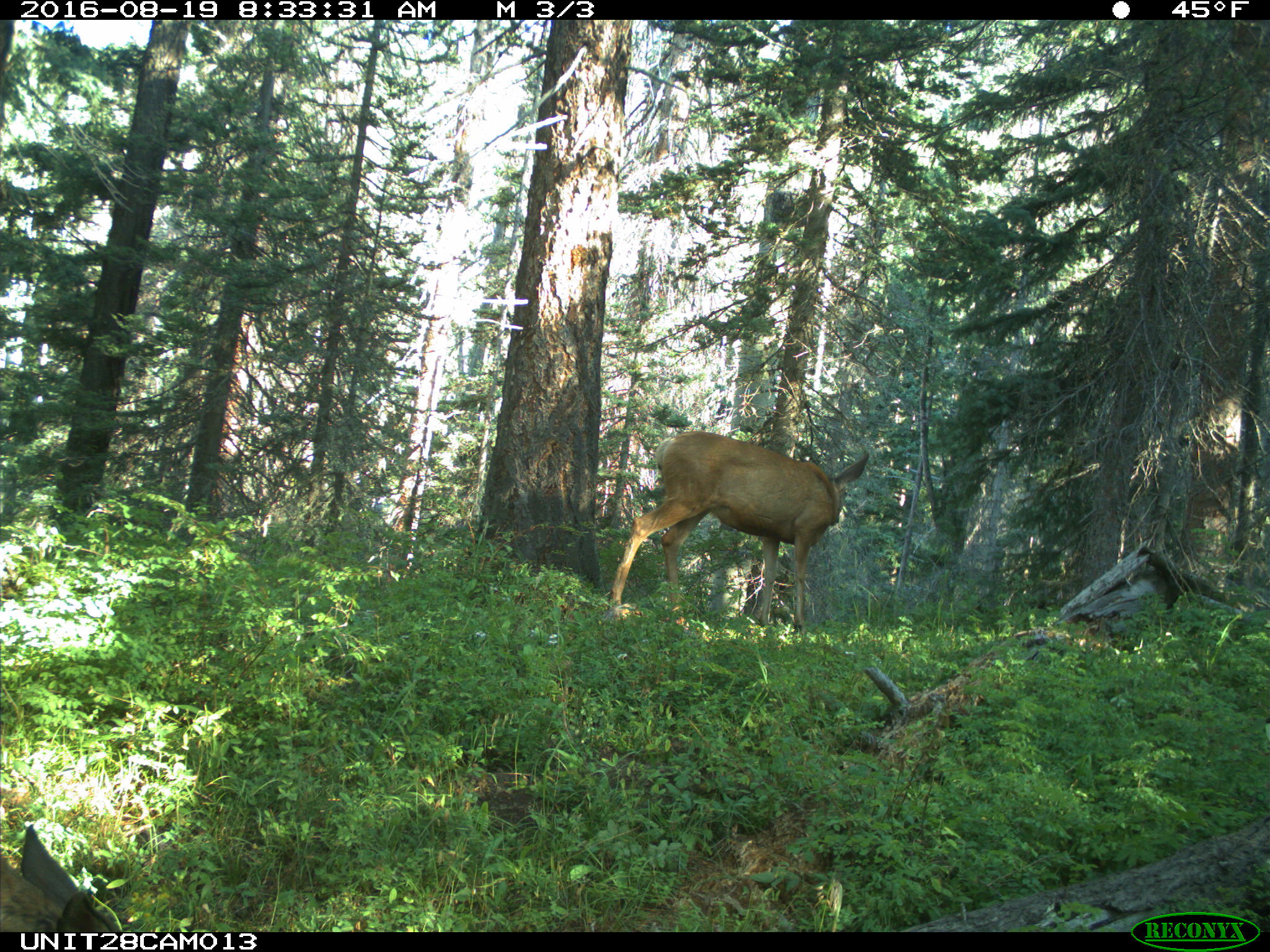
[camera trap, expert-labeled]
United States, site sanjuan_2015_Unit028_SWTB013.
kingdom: Animalia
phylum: Chordata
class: Mammalia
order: Artiodactyla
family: Cervidae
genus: Odocoileus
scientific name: Odocoileus hemionus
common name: mule deer